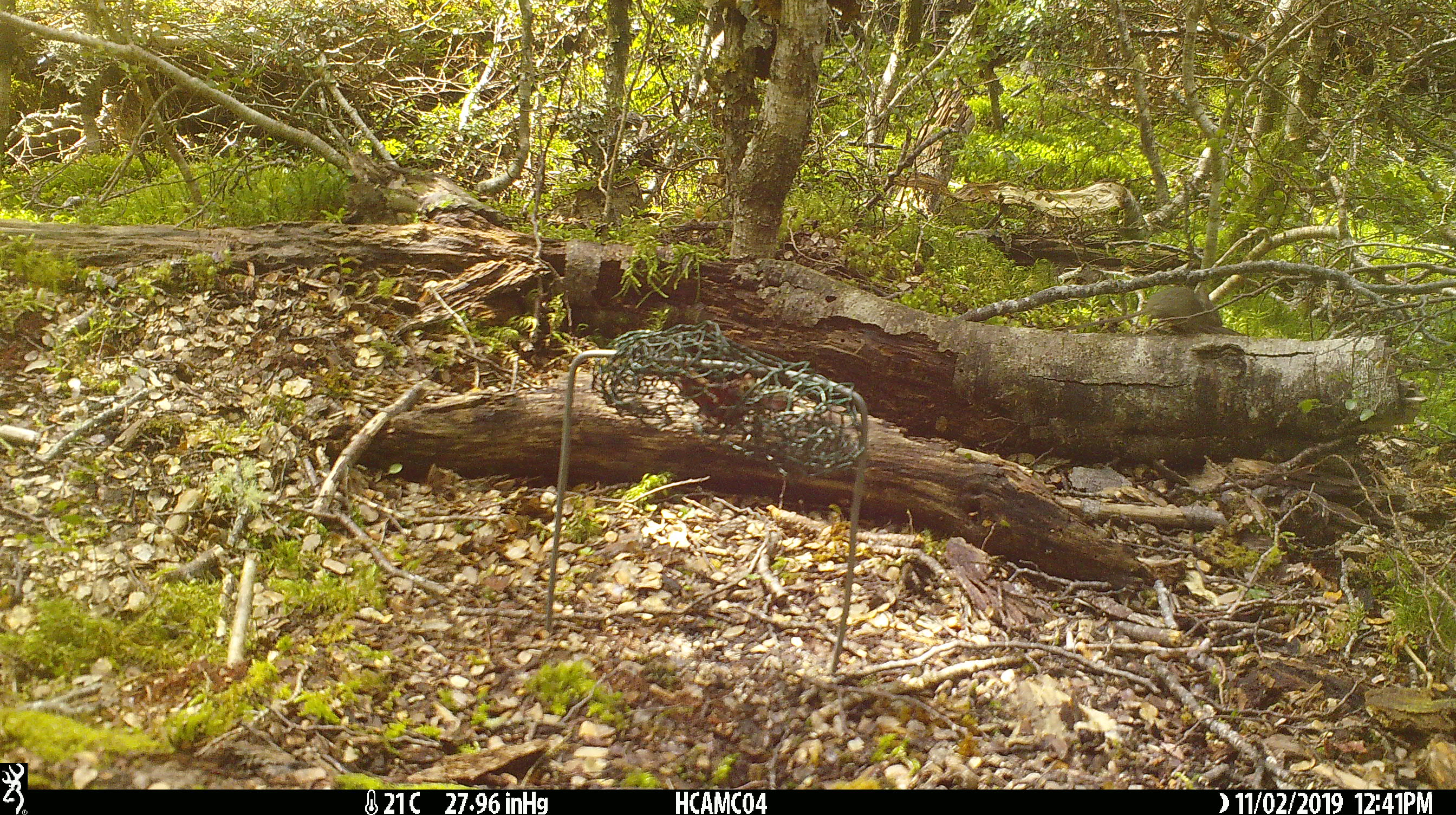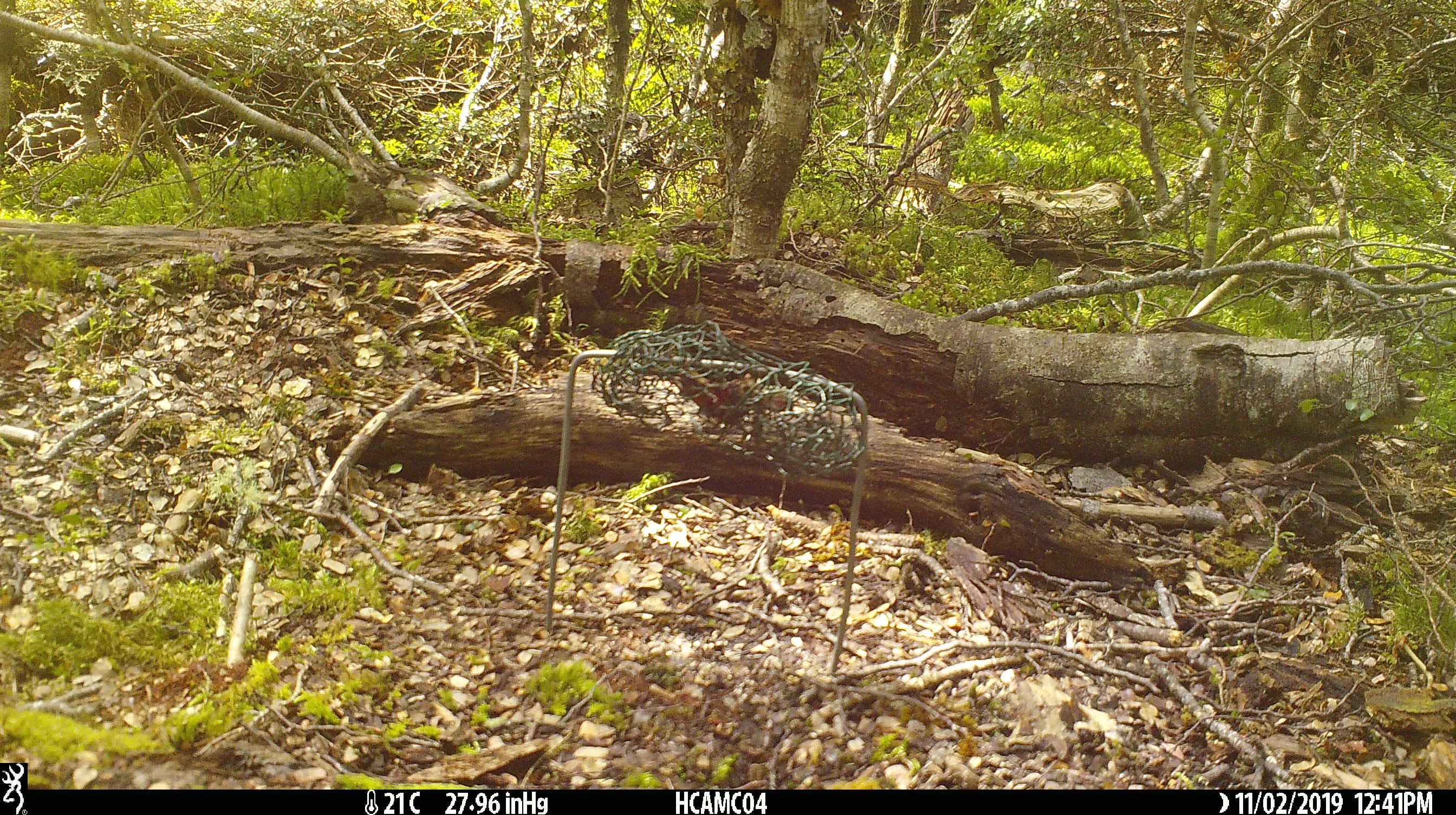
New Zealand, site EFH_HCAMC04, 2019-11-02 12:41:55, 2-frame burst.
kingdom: Animalia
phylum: Chordata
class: Mammalia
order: Rodentia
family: Muridae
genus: Mus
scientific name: Mus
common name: mouse